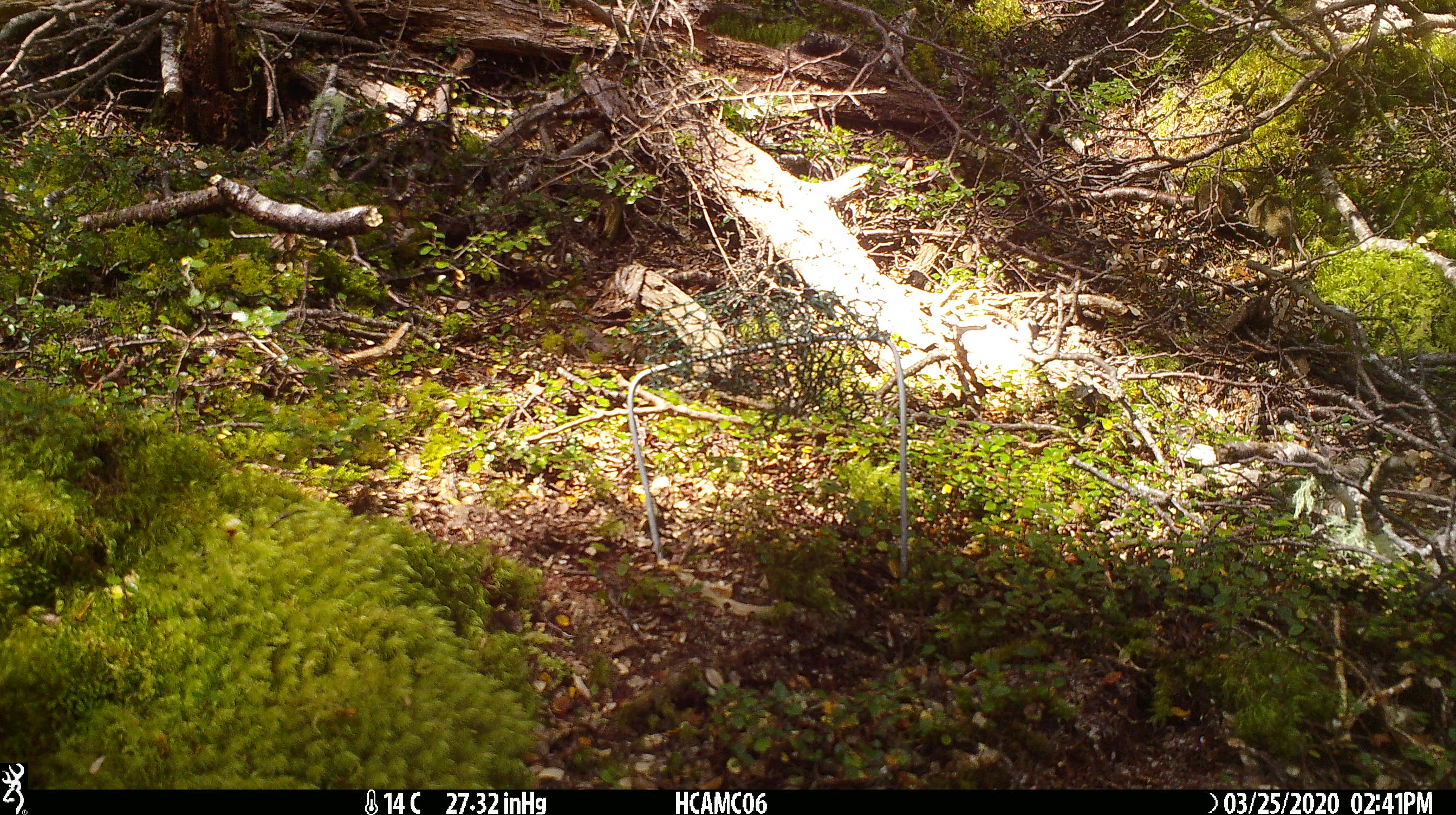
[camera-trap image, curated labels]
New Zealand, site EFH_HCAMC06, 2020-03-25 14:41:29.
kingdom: Animalia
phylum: Chordata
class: Mammalia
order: Rodentia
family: Muridae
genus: Mus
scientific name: Mus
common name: mouse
Mouse (Mus).